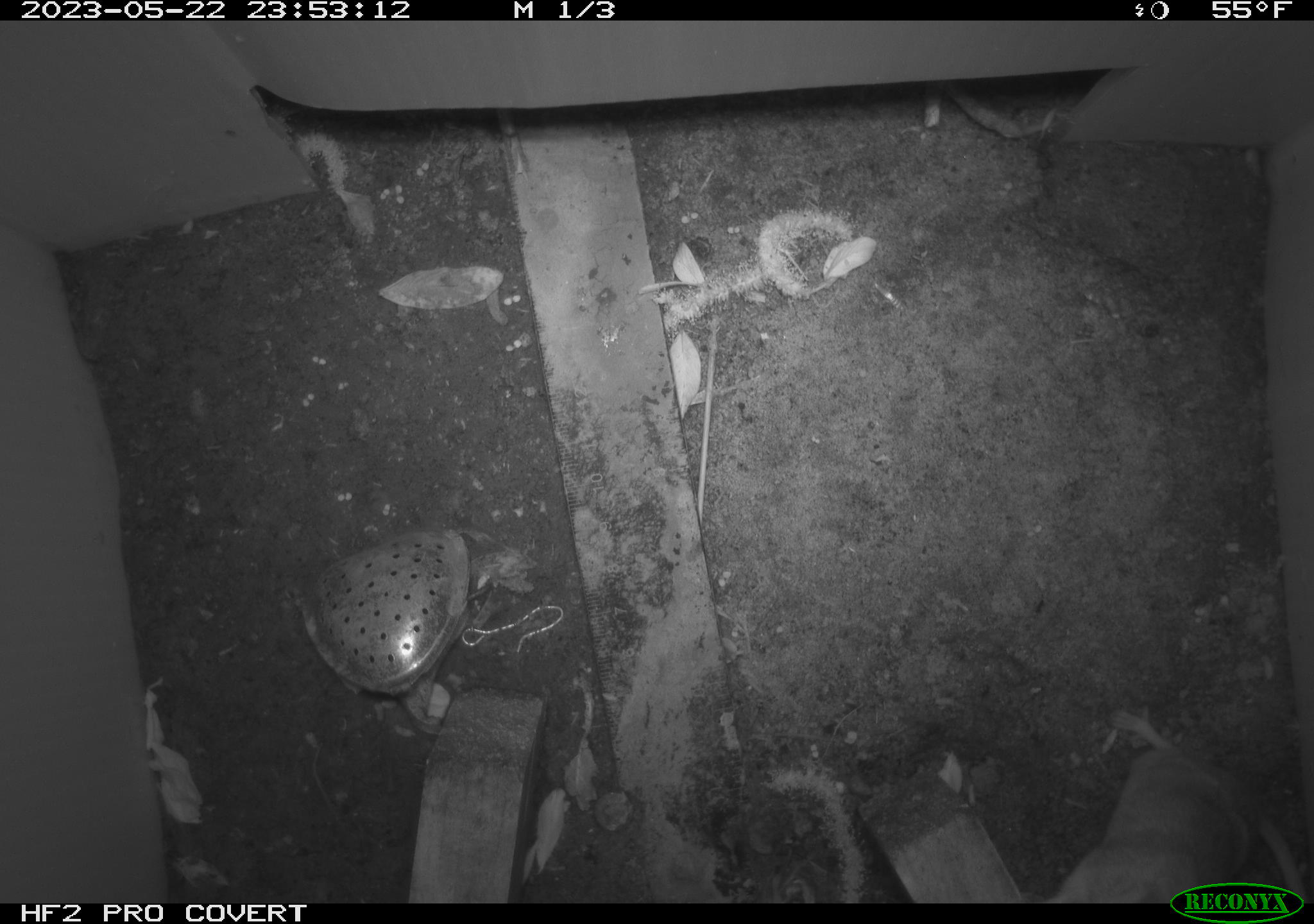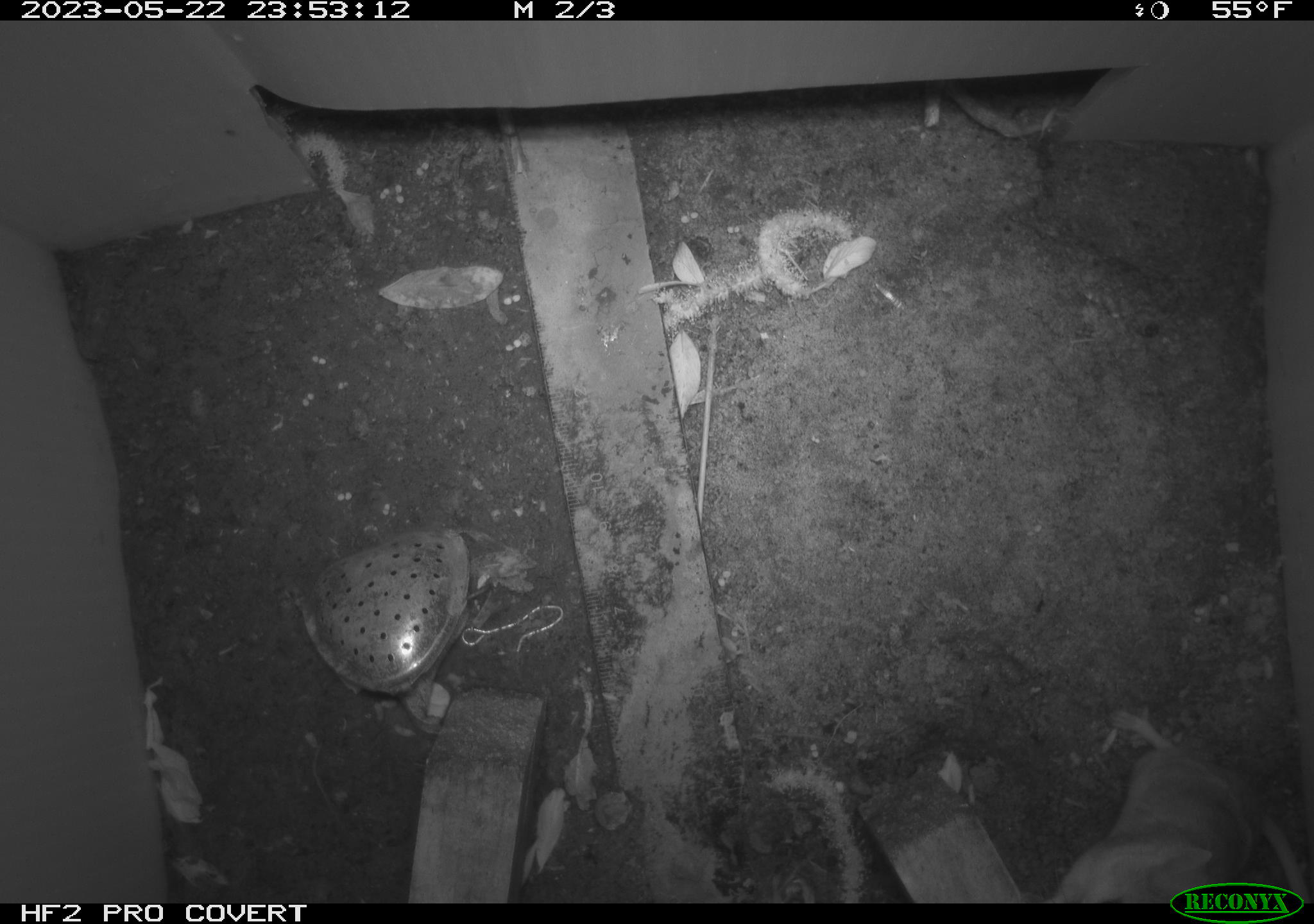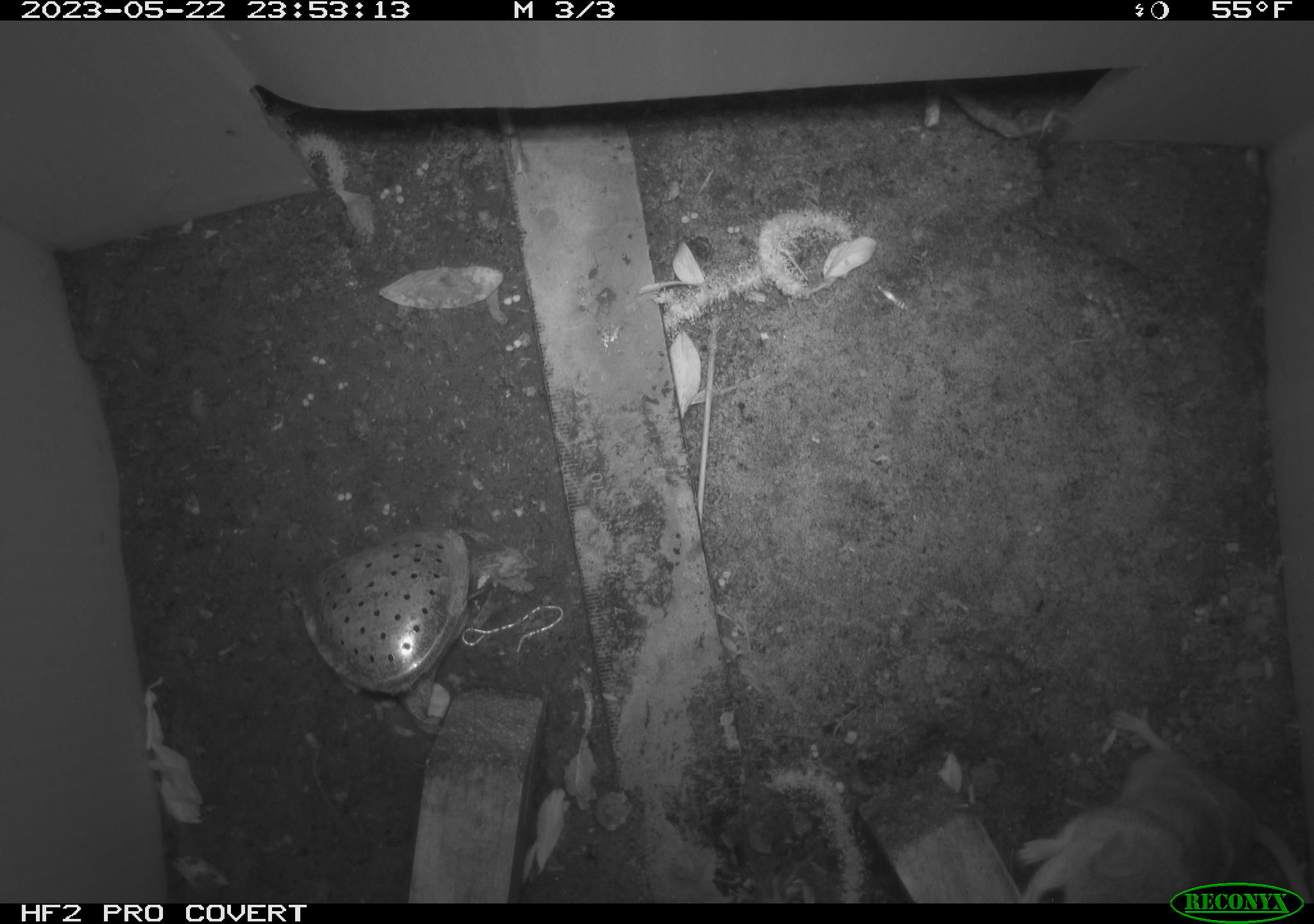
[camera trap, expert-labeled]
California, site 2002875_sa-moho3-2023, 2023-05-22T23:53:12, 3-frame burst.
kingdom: Animalia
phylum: Chordata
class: Mammalia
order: Rodentia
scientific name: Rodentia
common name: mouse species